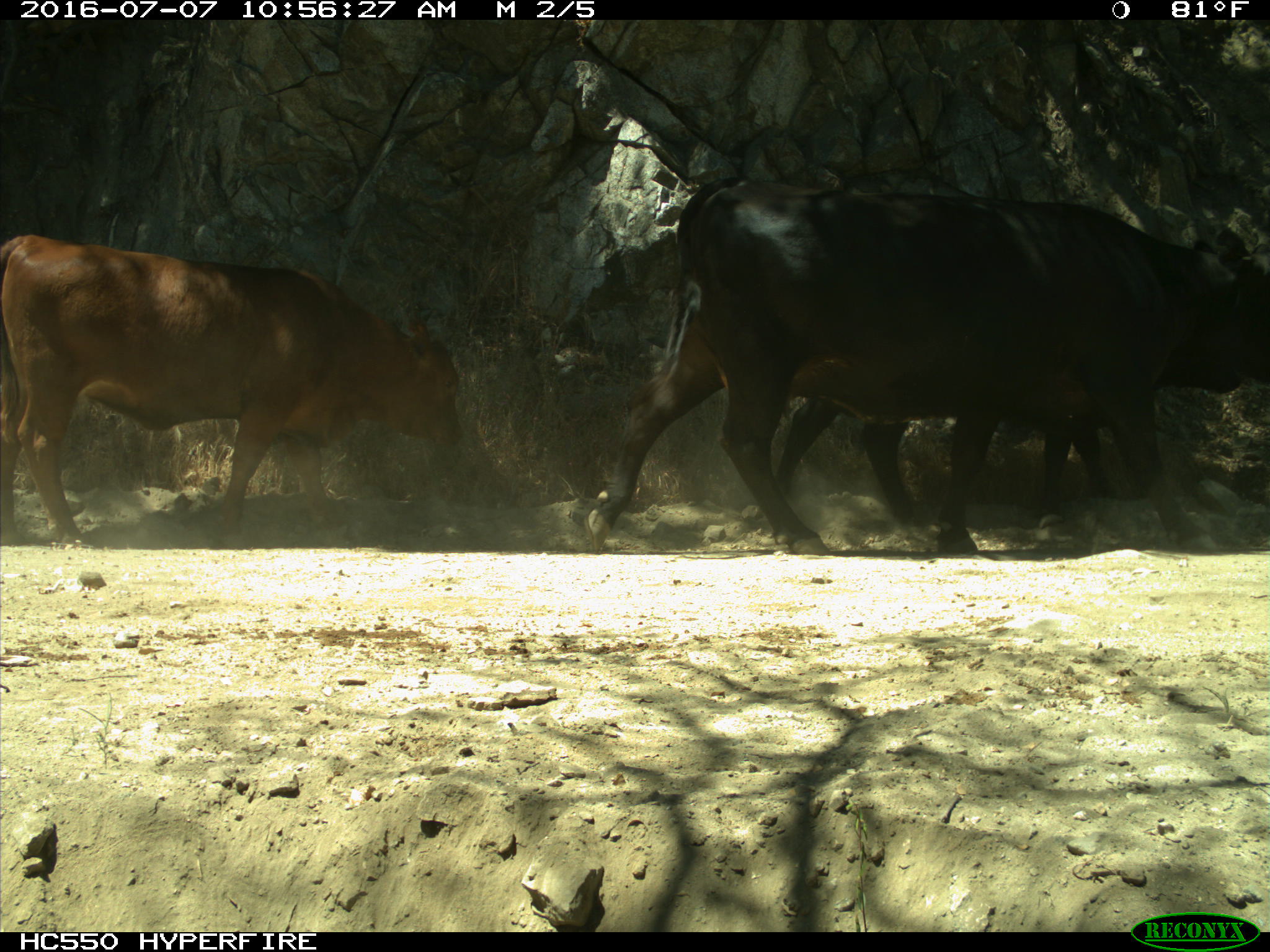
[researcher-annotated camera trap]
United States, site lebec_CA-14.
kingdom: Animalia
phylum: Chordata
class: Mammalia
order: Artiodactyla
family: Bovidae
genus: Bos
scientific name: Bos taurus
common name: domestic cow